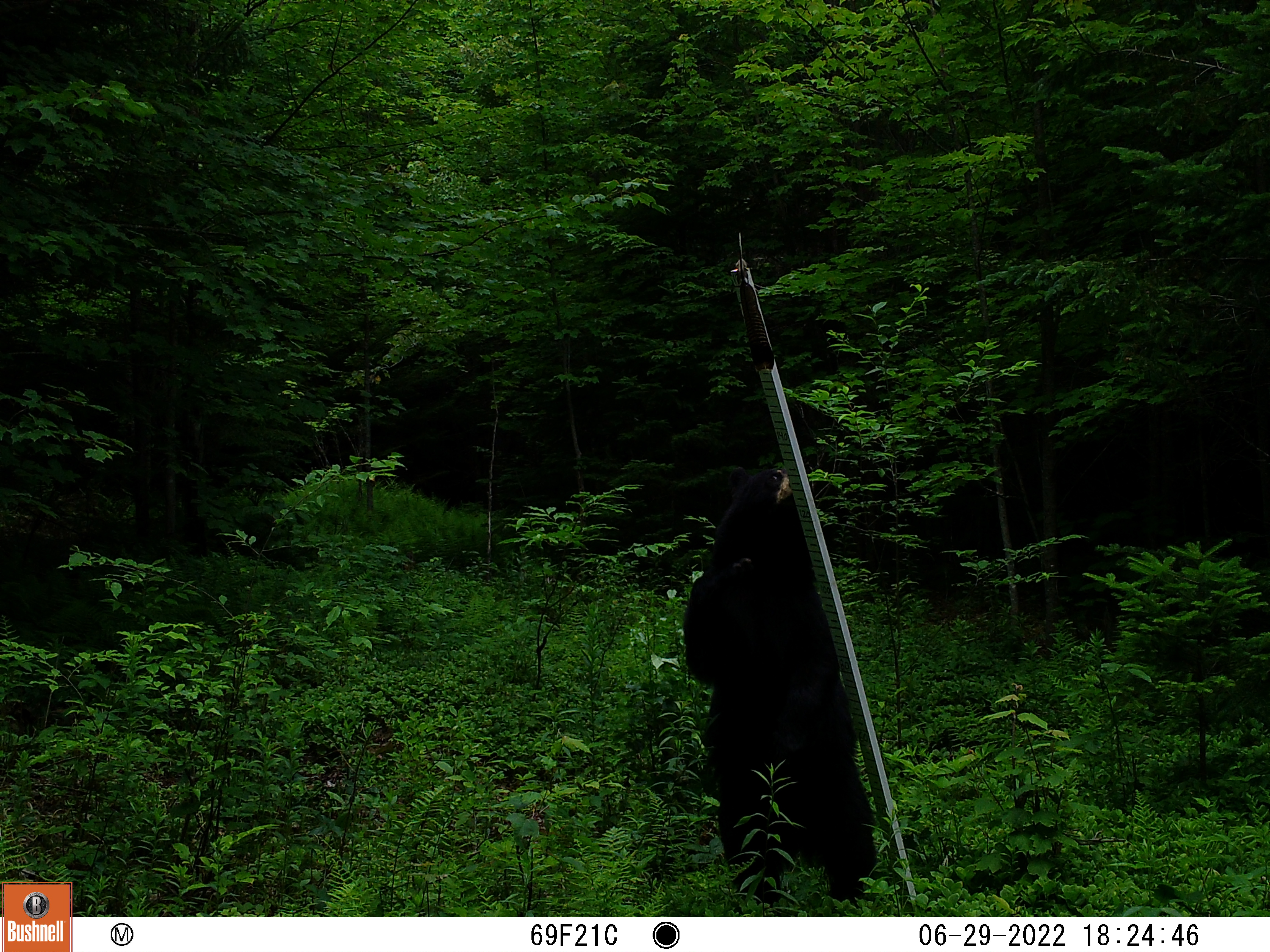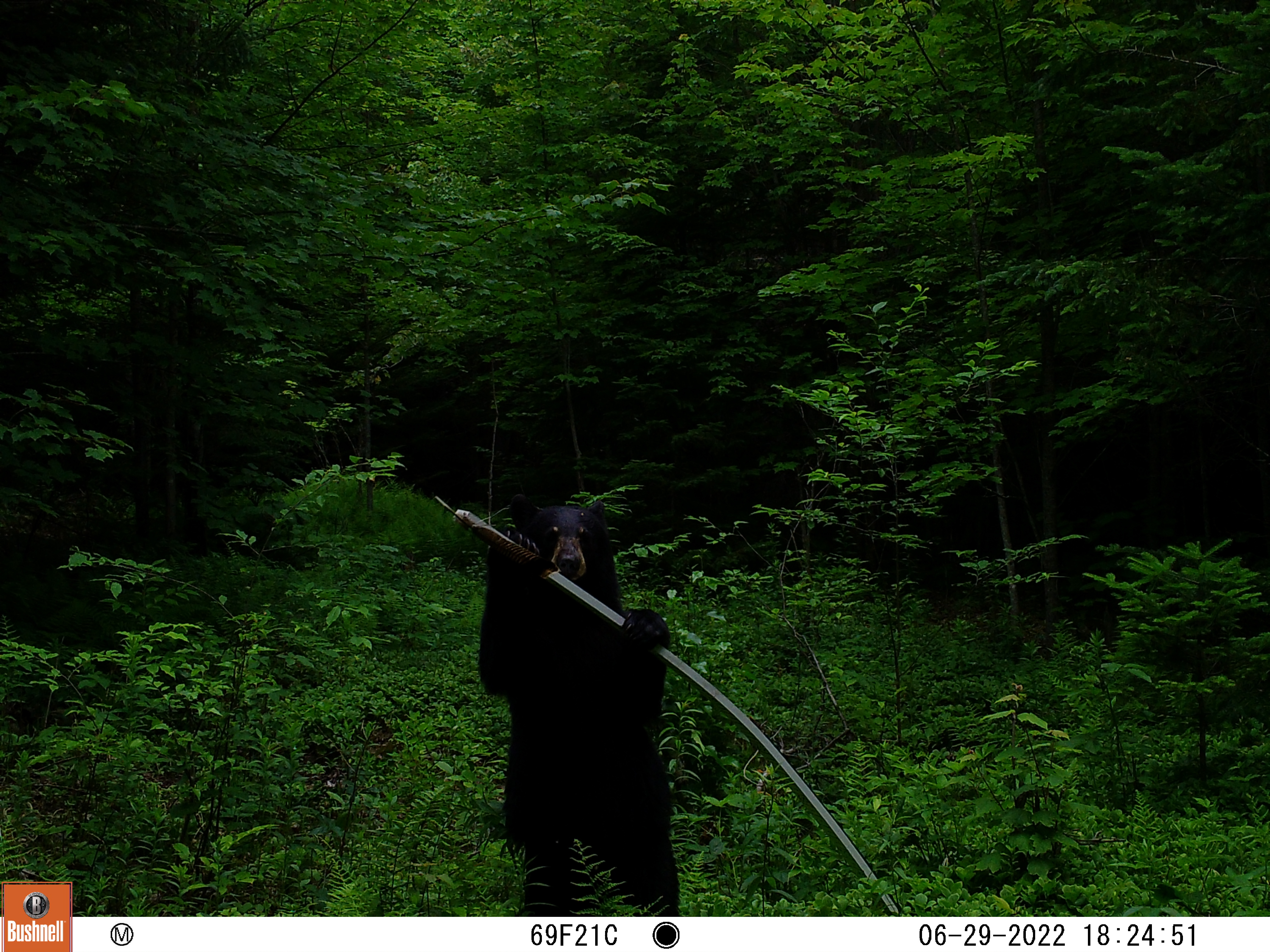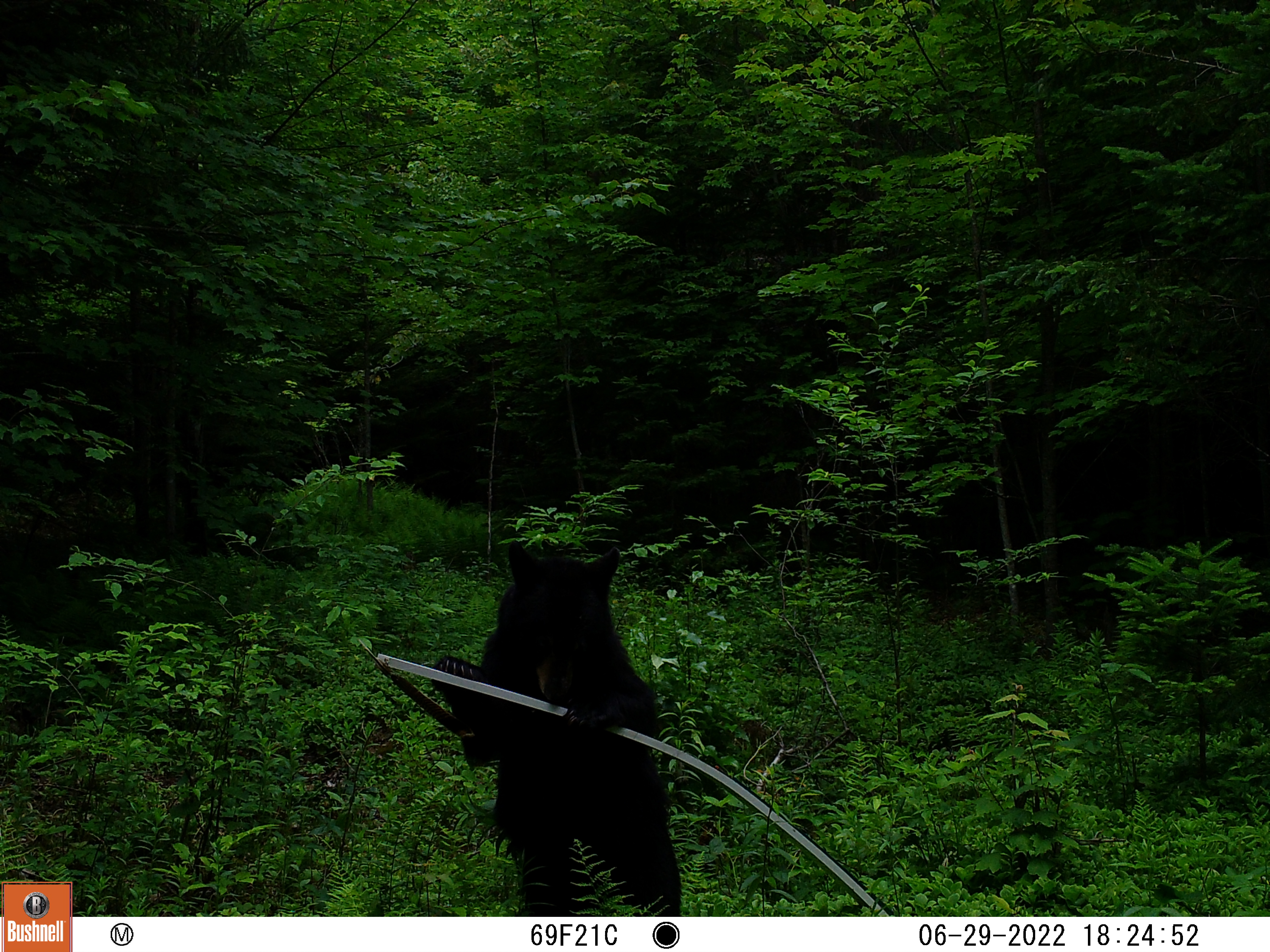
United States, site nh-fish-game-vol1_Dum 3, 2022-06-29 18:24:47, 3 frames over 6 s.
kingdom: Animalia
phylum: Chordata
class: Mammalia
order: Carnivora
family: Ursidae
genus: Ursus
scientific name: Ursus americanus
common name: black bear